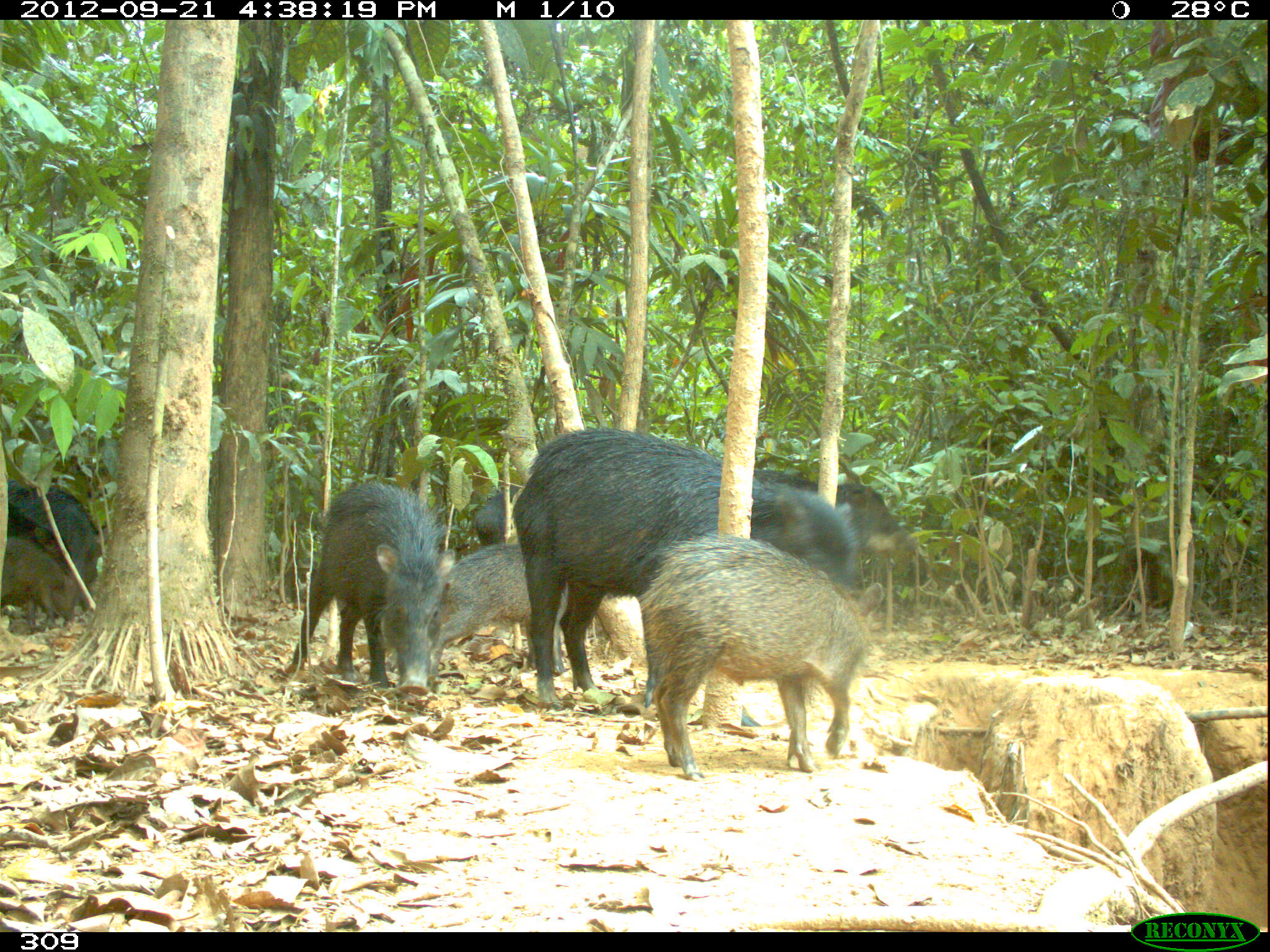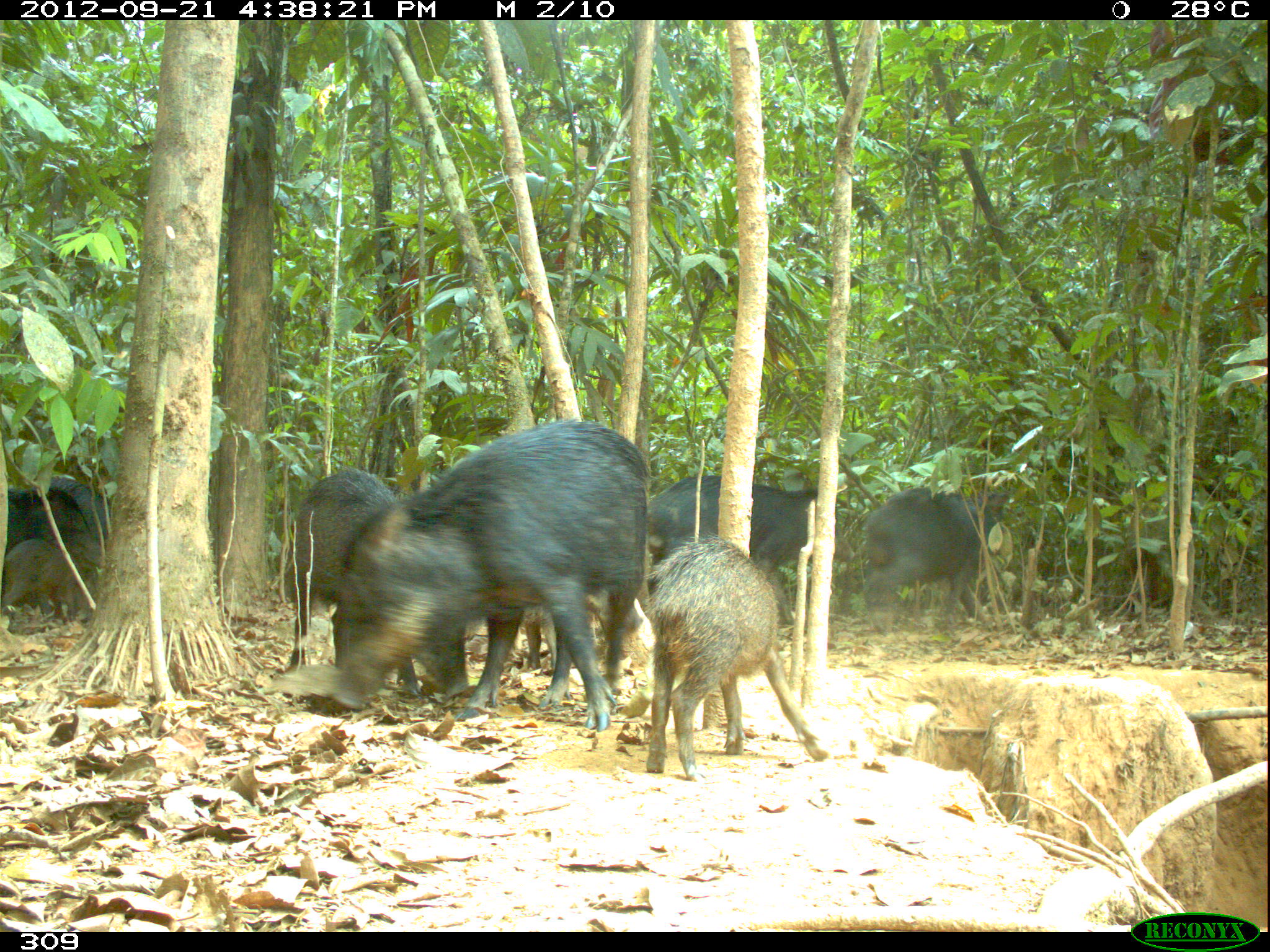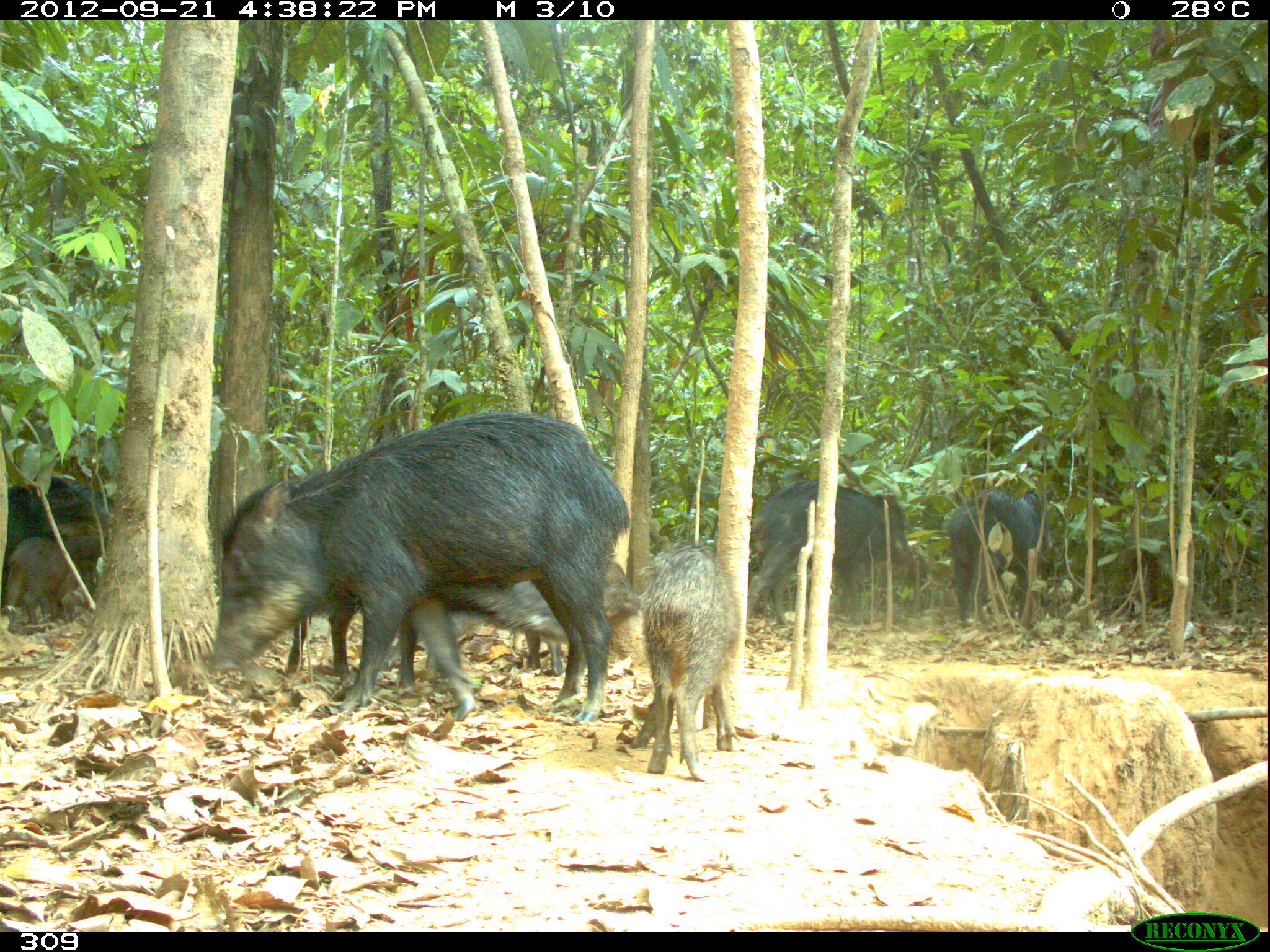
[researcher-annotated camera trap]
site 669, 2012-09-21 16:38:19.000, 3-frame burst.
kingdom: Animalia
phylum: Chordata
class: Mammalia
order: Artiodactyla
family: Tayassuidae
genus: Tayassu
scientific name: Tayassu pecari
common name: white-lipped peccary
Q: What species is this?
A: Tayassu pecari (white-lipped peccary).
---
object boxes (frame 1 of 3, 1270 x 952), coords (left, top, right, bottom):
tayassu pecari: (513, 427, 861, 708); (642, 531, 882, 779); (291, 480, 454, 695); (384, 541, 568, 684); (753, 468, 919, 551); (5, 478, 100, 611); (0, 536, 78, 637); (473, 481, 521, 544)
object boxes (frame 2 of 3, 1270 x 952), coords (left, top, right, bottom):
tayassu pecari: (330, 416, 647, 730); (645, 535, 827, 780); (289, 467, 469, 698); (648, 475, 855, 625); (861, 485, 1007, 634); (1, 487, 105, 596); (524, 591, 643, 673); (1, 535, 92, 622); (28, 476, 110, 542)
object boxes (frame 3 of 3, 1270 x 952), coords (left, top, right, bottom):
tayassu pecari: (211, 411, 628, 720); (286, 580, 566, 691); (423, 558, 640, 682); (630, 543, 740, 779); (746, 479, 917, 626); (0, 475, 113, 611); (944, 486, 1053, 624); (2, 517, 107, 629); (66, 478, 115, 605)